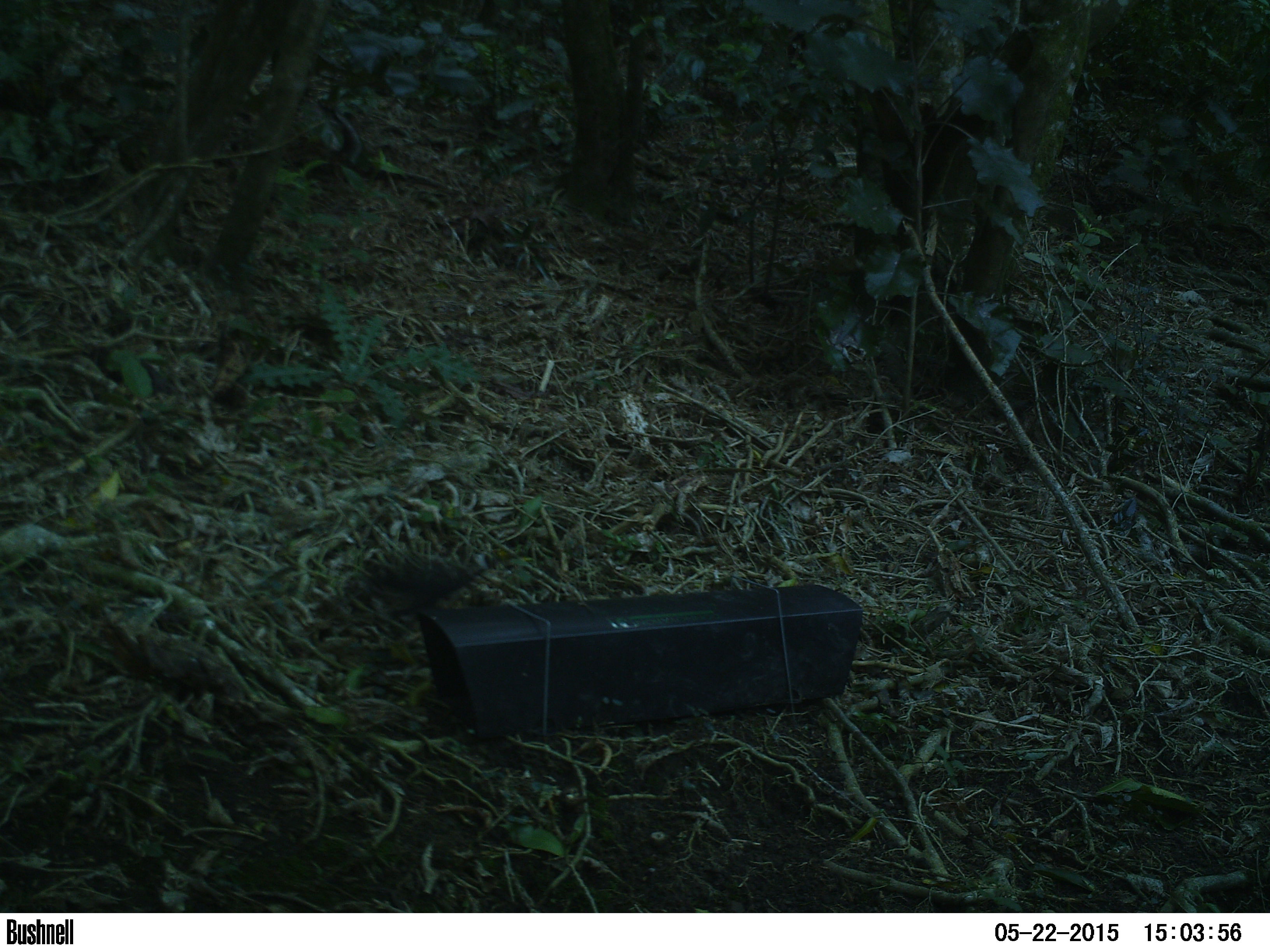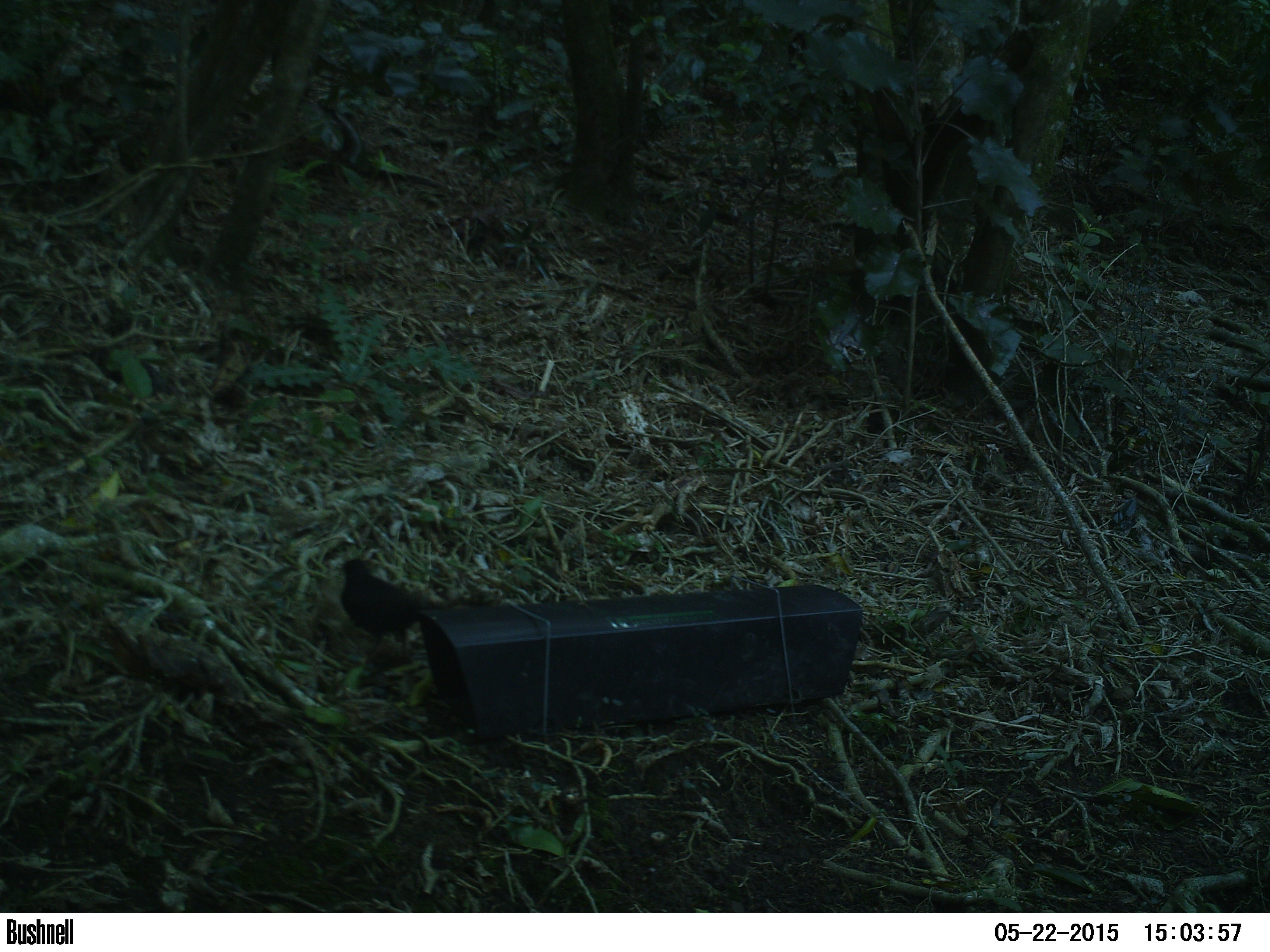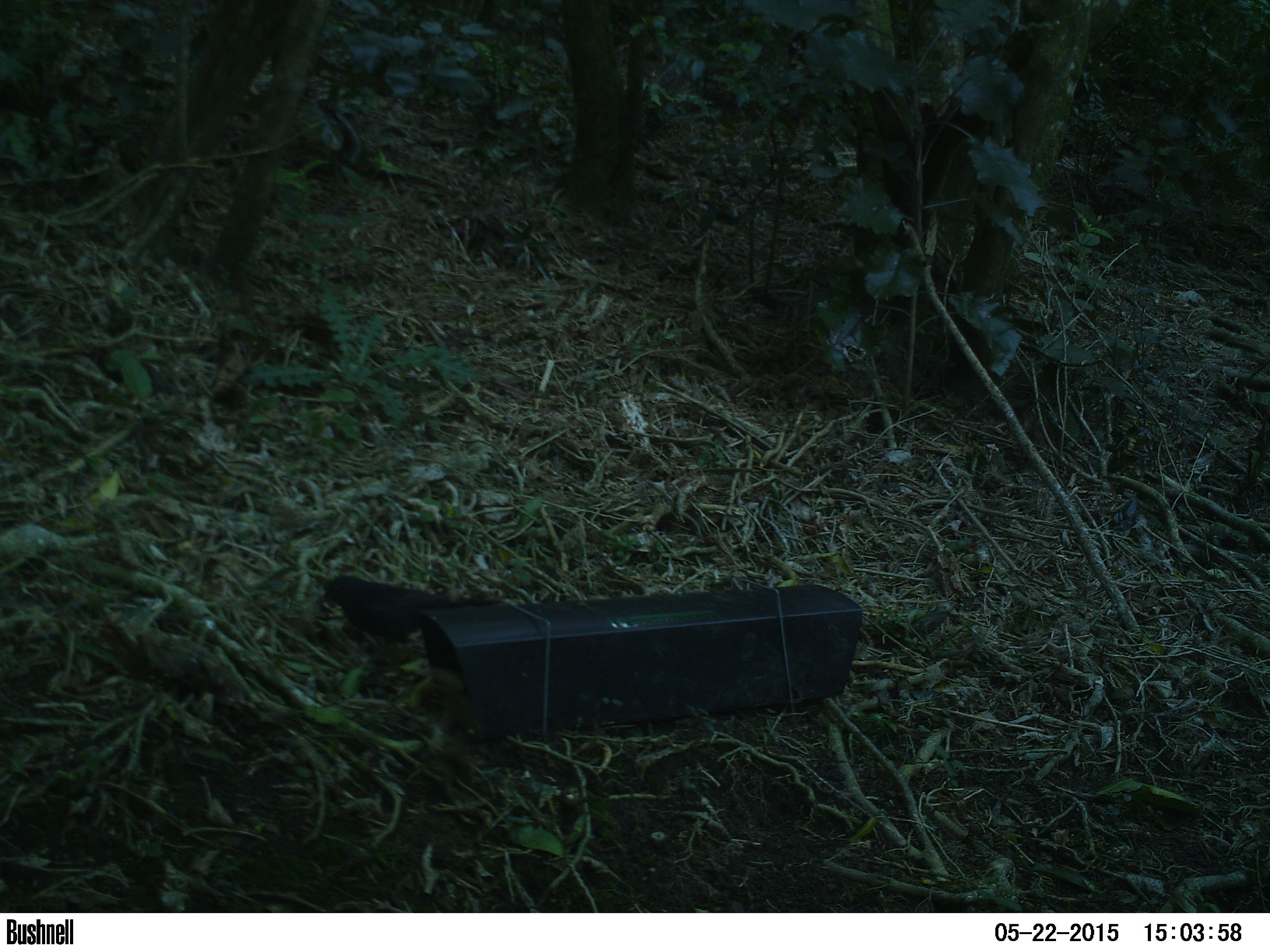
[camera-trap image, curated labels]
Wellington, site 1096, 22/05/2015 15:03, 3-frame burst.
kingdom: Animalia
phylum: Chordata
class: Aves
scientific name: Aves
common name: bird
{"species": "bird (Aves)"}